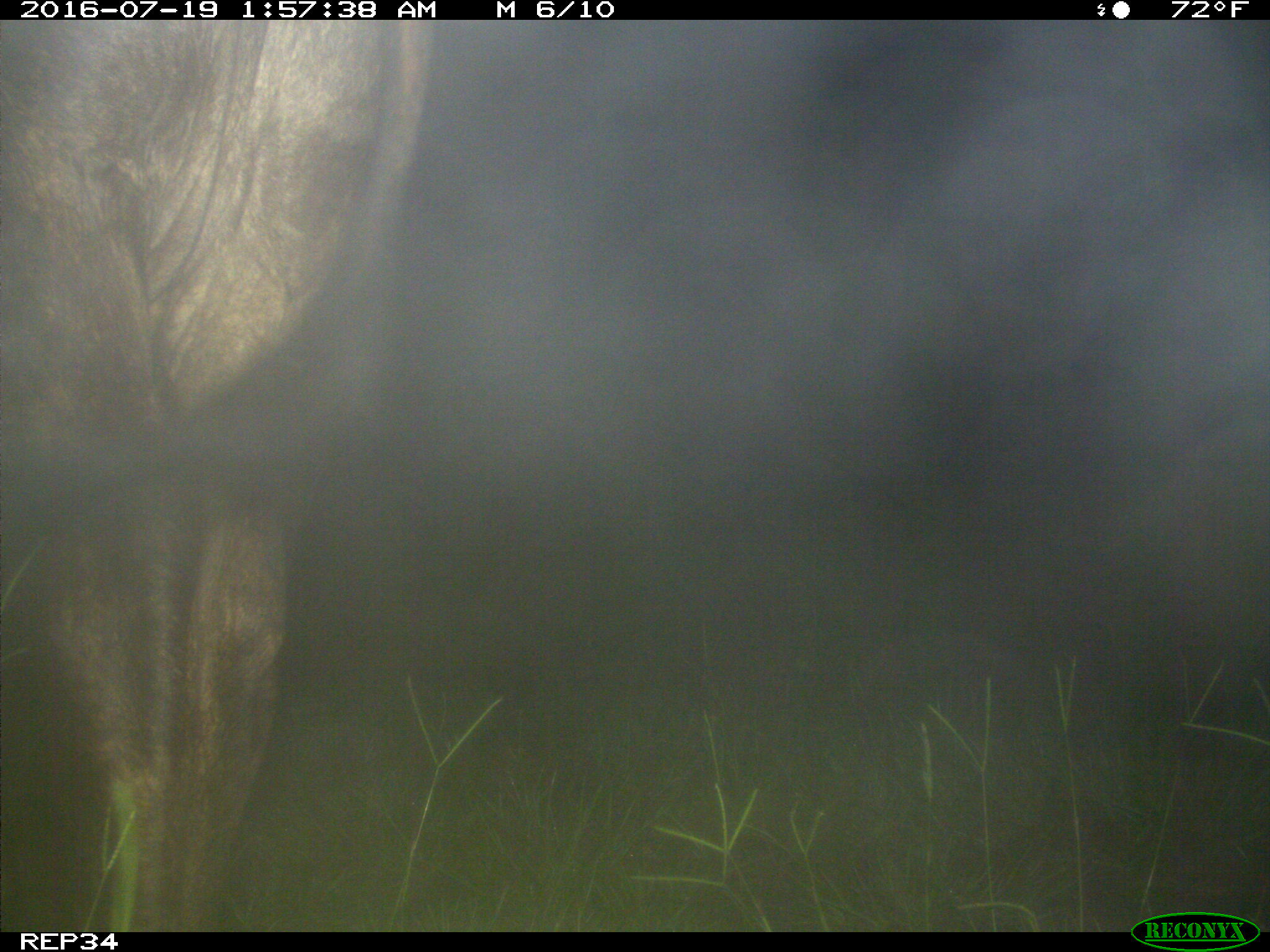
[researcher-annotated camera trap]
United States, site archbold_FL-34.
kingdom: Animalia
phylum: Chordata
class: Mammalia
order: Artiodactyla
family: Bovidae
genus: Bos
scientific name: Bos taurus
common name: domestic cow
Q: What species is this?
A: Bos taurus (domestic cow).